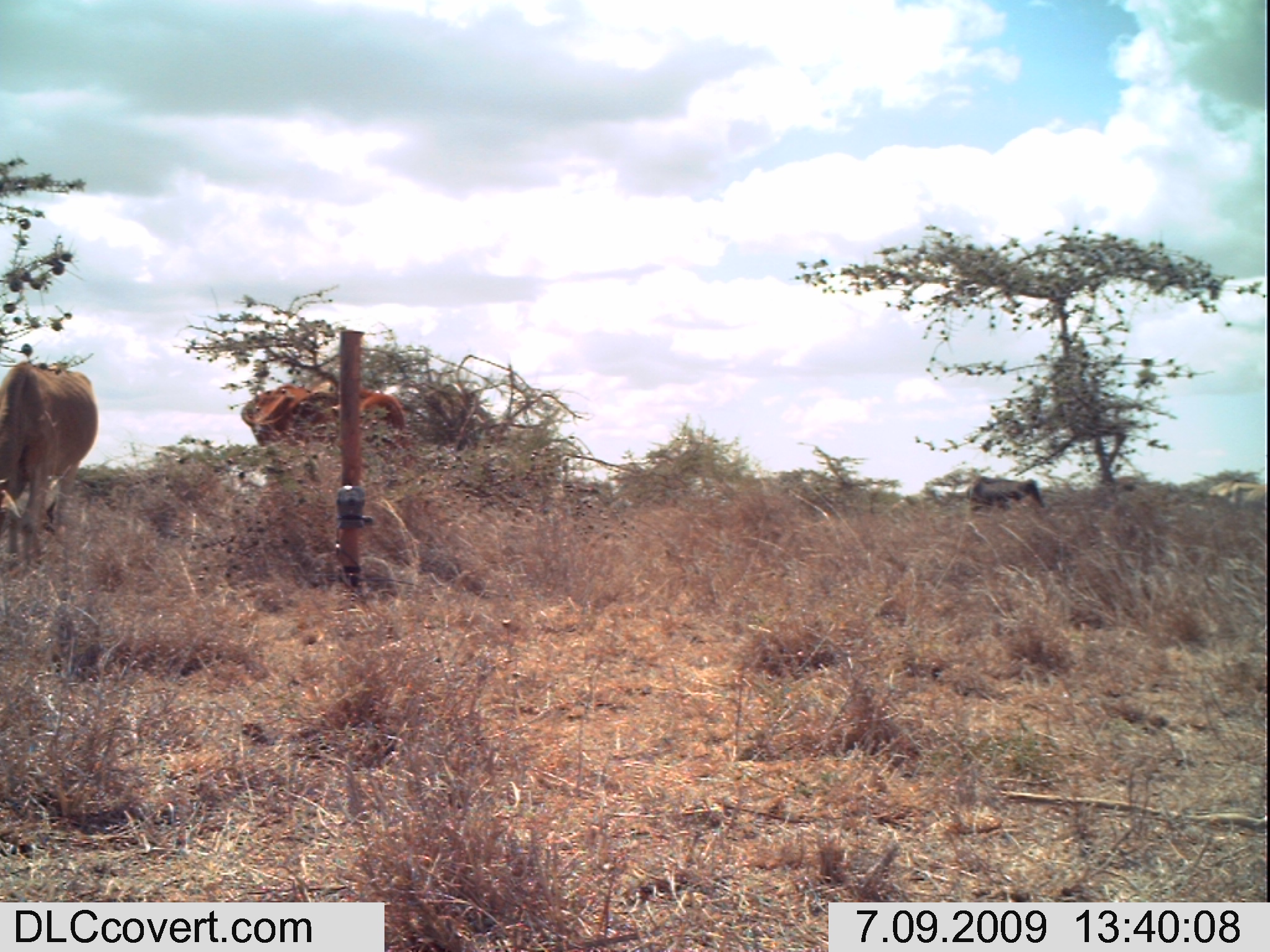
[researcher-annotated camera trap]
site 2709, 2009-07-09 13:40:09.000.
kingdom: Animalia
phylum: Chordata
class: Mammalia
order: Artiodactyla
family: Bovidae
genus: Bos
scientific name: Bos taurus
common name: domestic cattle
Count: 4.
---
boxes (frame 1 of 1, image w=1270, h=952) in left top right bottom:
bos taurus: 0 359 98 561; 237 381 414 483; 963 471 1047 509; 1200 473 1270 517